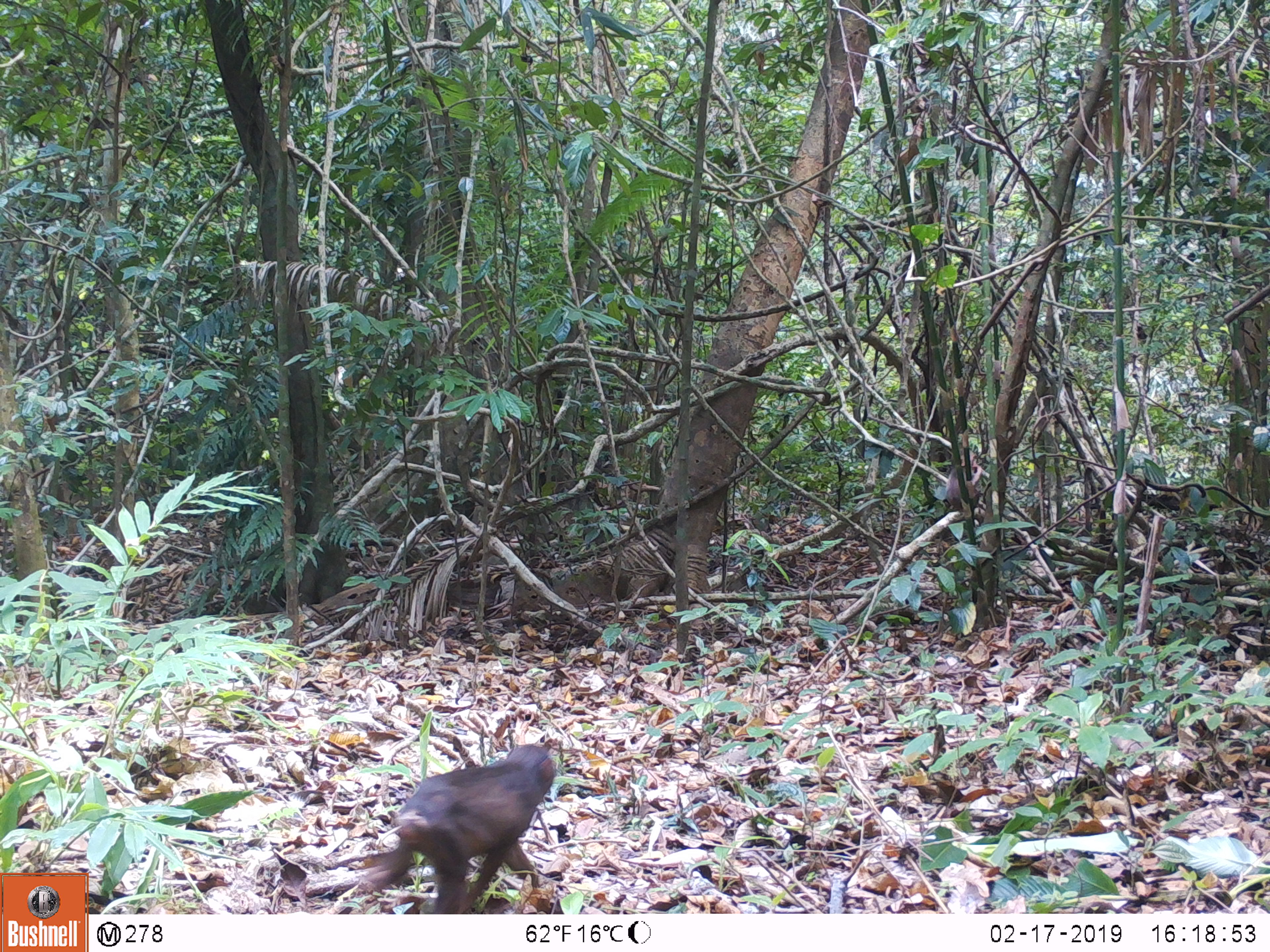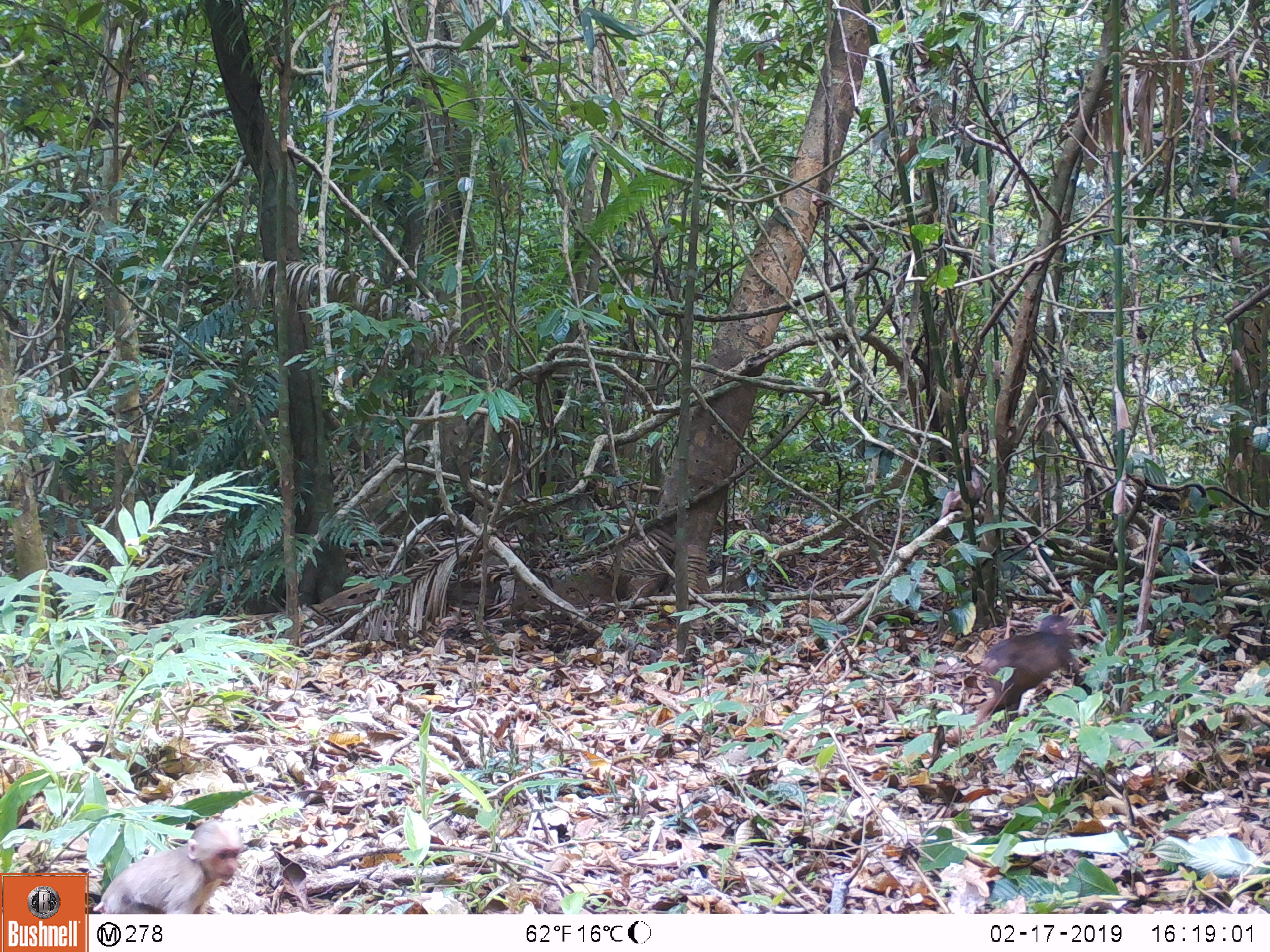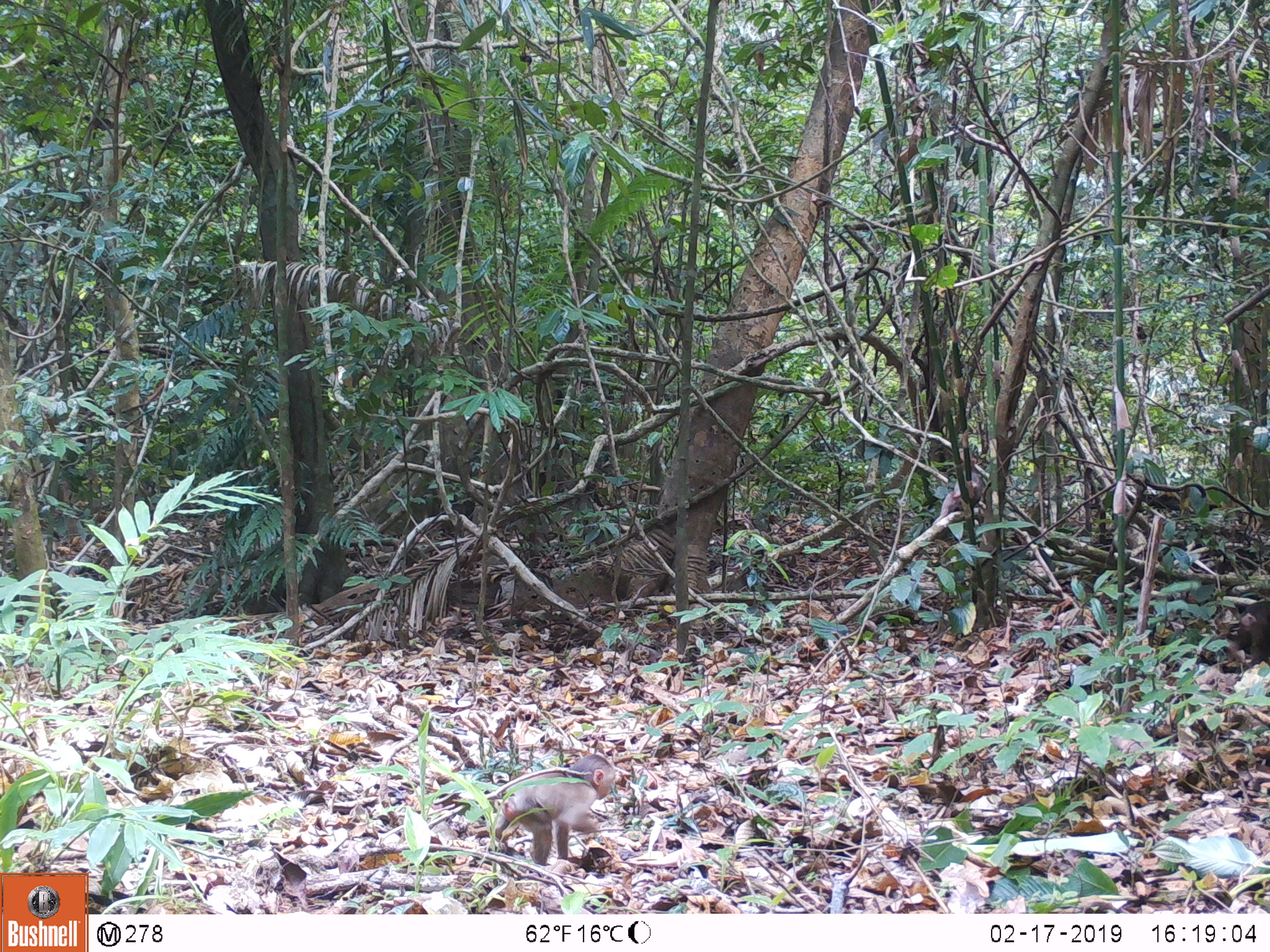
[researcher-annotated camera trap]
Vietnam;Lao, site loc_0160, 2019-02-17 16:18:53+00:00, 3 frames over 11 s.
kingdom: Animalia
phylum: Chordata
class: Mammalia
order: Primates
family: Cercopithecidae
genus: Macaca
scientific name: Macaca arctoides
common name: stump-tailed macaque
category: stump tailed macaque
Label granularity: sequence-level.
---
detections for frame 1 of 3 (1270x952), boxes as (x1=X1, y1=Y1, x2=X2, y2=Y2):
stump tailed macaque: (x1=361, y1=742, x2=557, y2=914)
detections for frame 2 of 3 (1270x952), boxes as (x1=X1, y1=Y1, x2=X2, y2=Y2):
stump tailed macaque: (x1=973, y1=613, x2=1092, y2=728)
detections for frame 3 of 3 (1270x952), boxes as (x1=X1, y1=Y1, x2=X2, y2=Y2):
stump tailed macaque: (x1=494, y1=754, x2=615, y2=866)